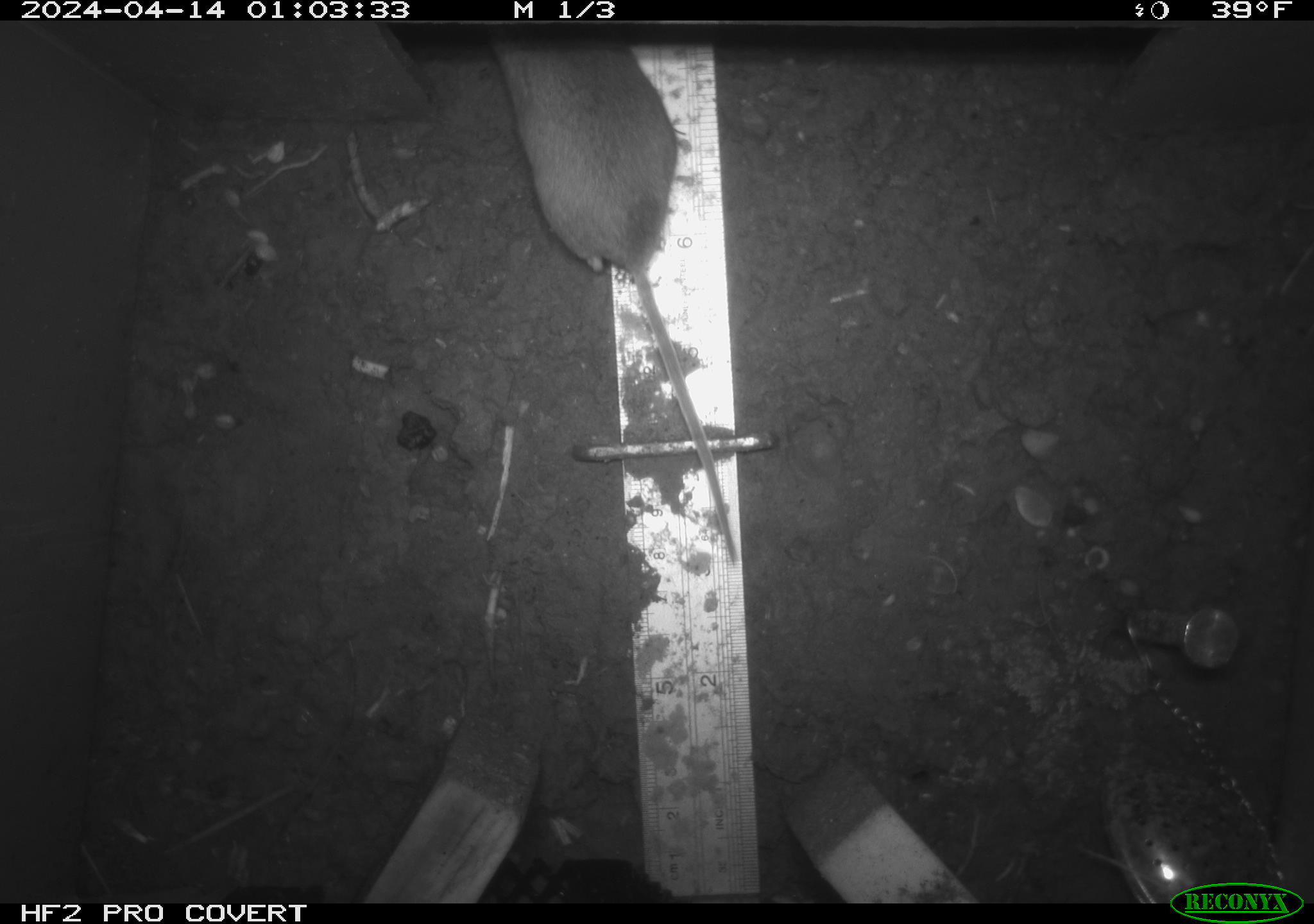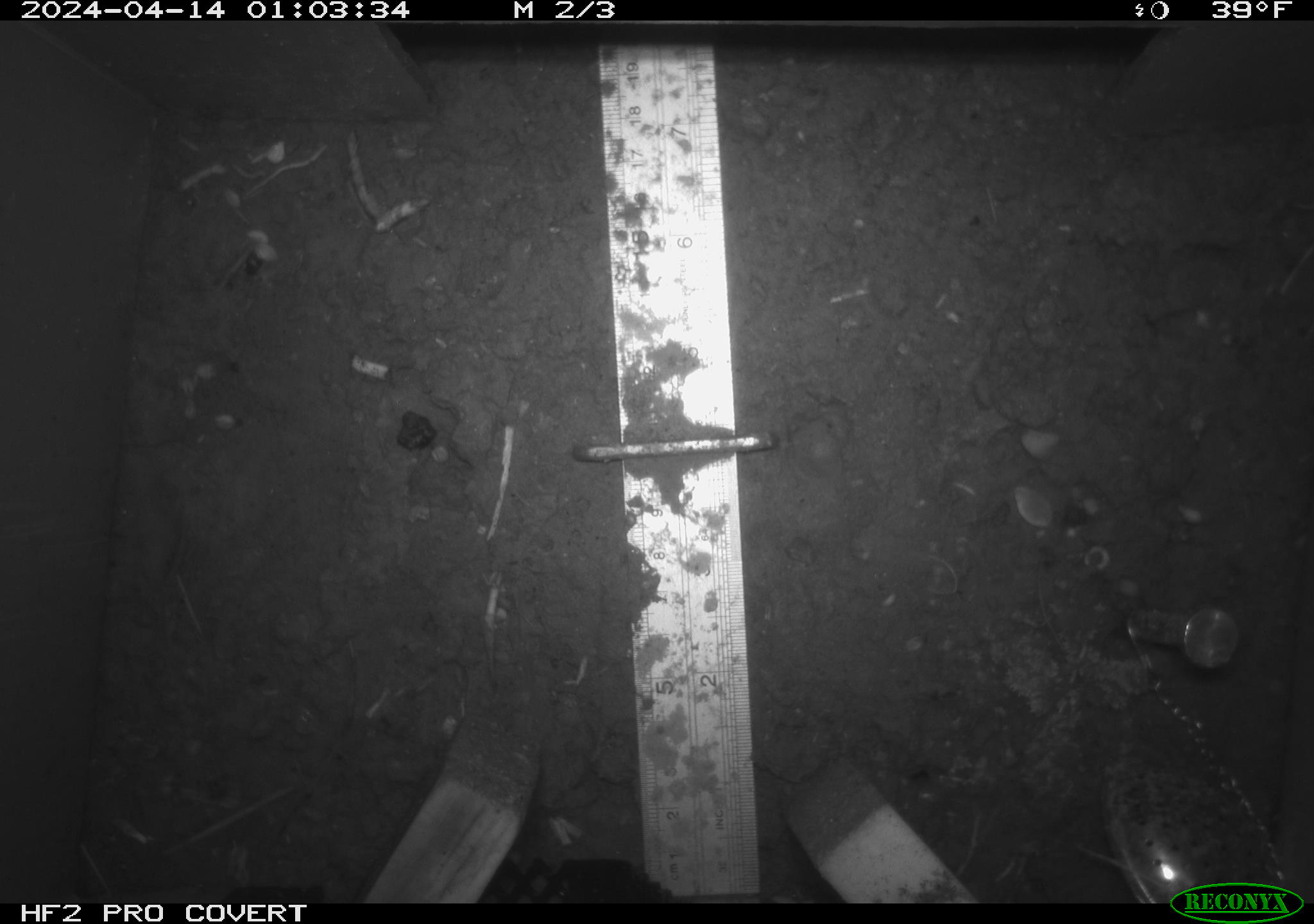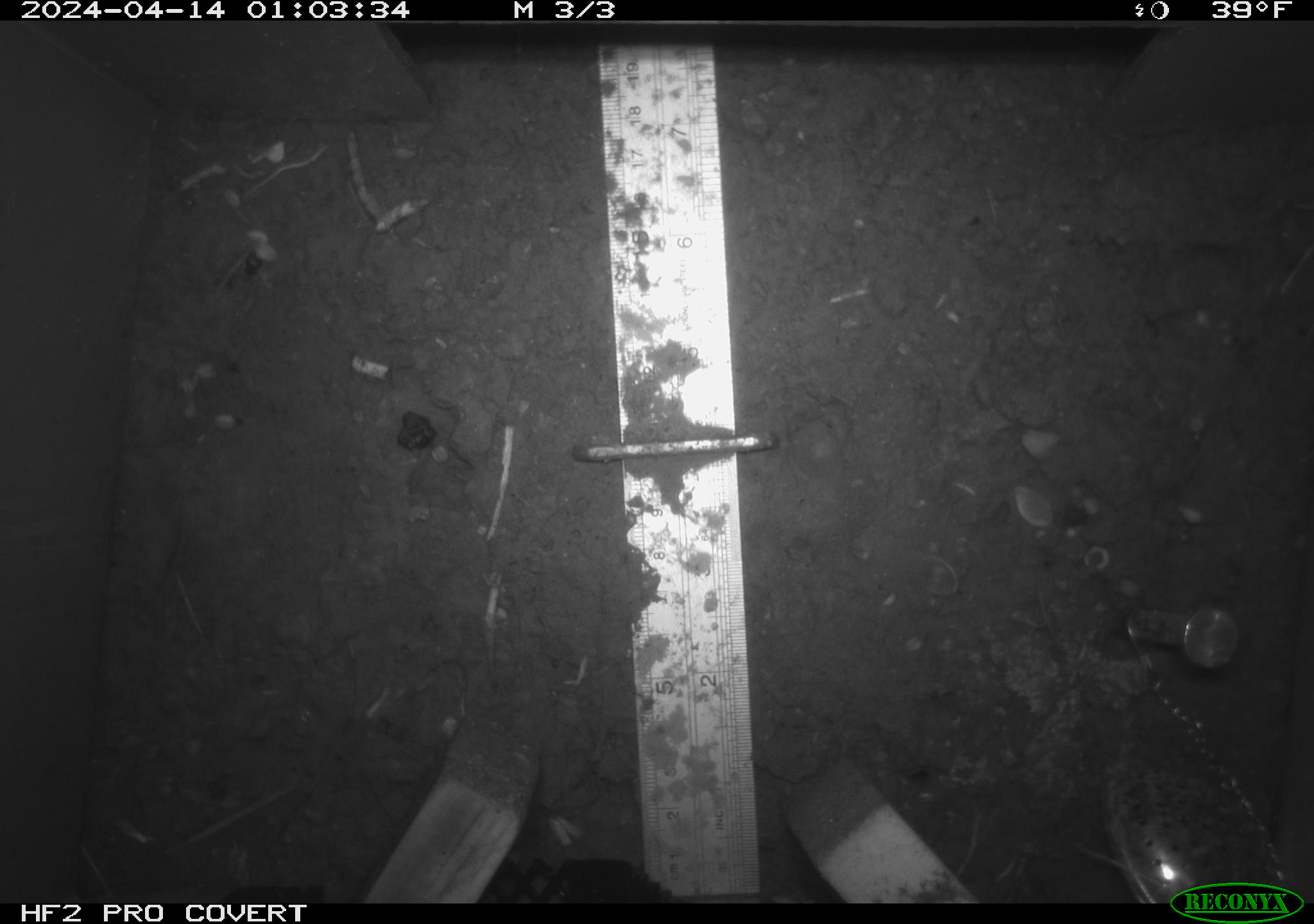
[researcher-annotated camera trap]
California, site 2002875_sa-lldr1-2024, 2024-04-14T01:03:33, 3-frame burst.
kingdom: Animalia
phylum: Chordata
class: Mammalia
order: Rodentia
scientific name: Rodentia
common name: mouse species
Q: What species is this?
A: Mouse species (Rodentia).